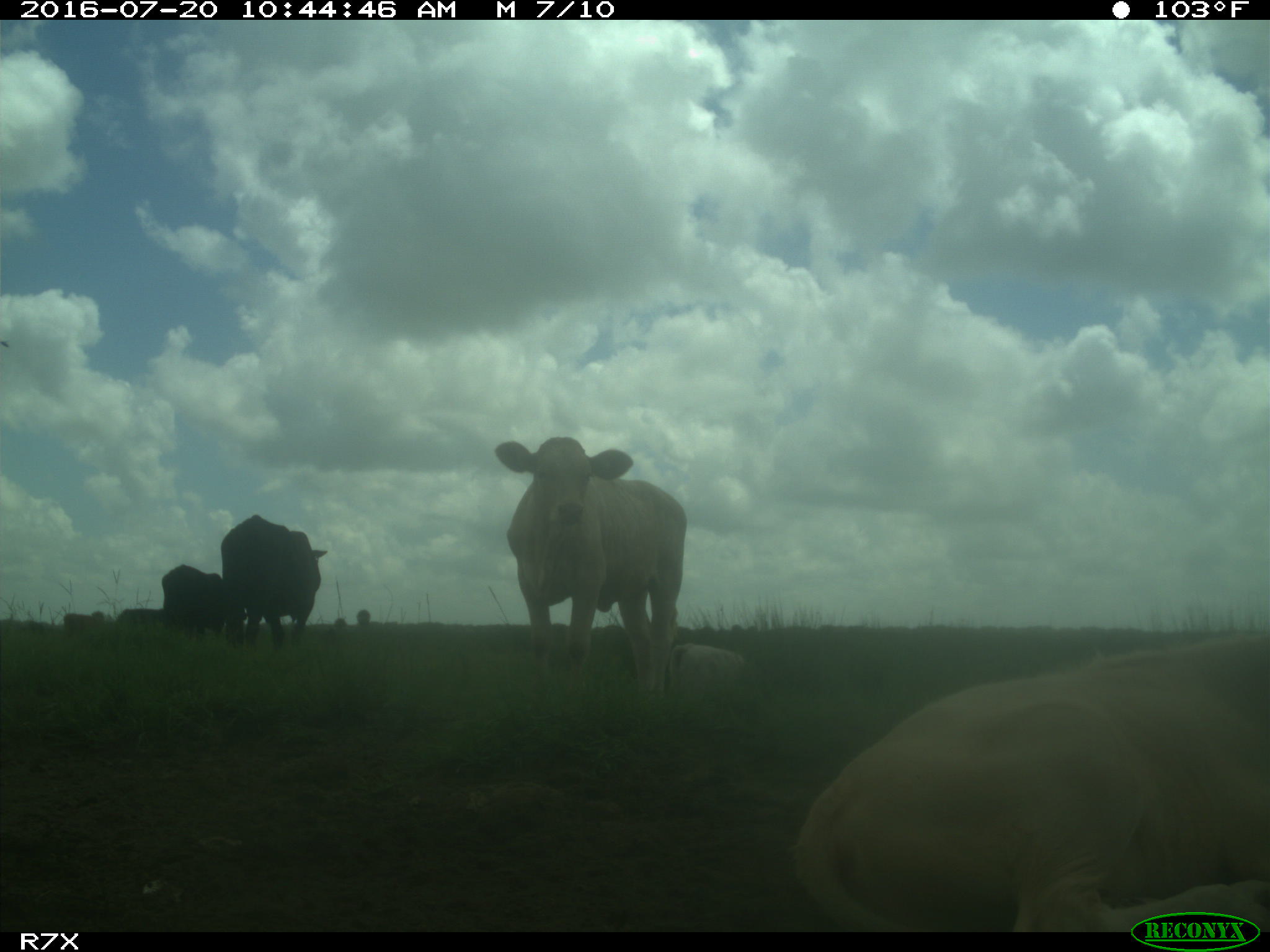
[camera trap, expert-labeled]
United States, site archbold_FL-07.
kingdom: Animalia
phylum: Chordata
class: Mammalia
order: Artiodactyla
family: Bovidae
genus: Bos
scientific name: Bos taurus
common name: domestic cow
Bos taurus (domestic cow).